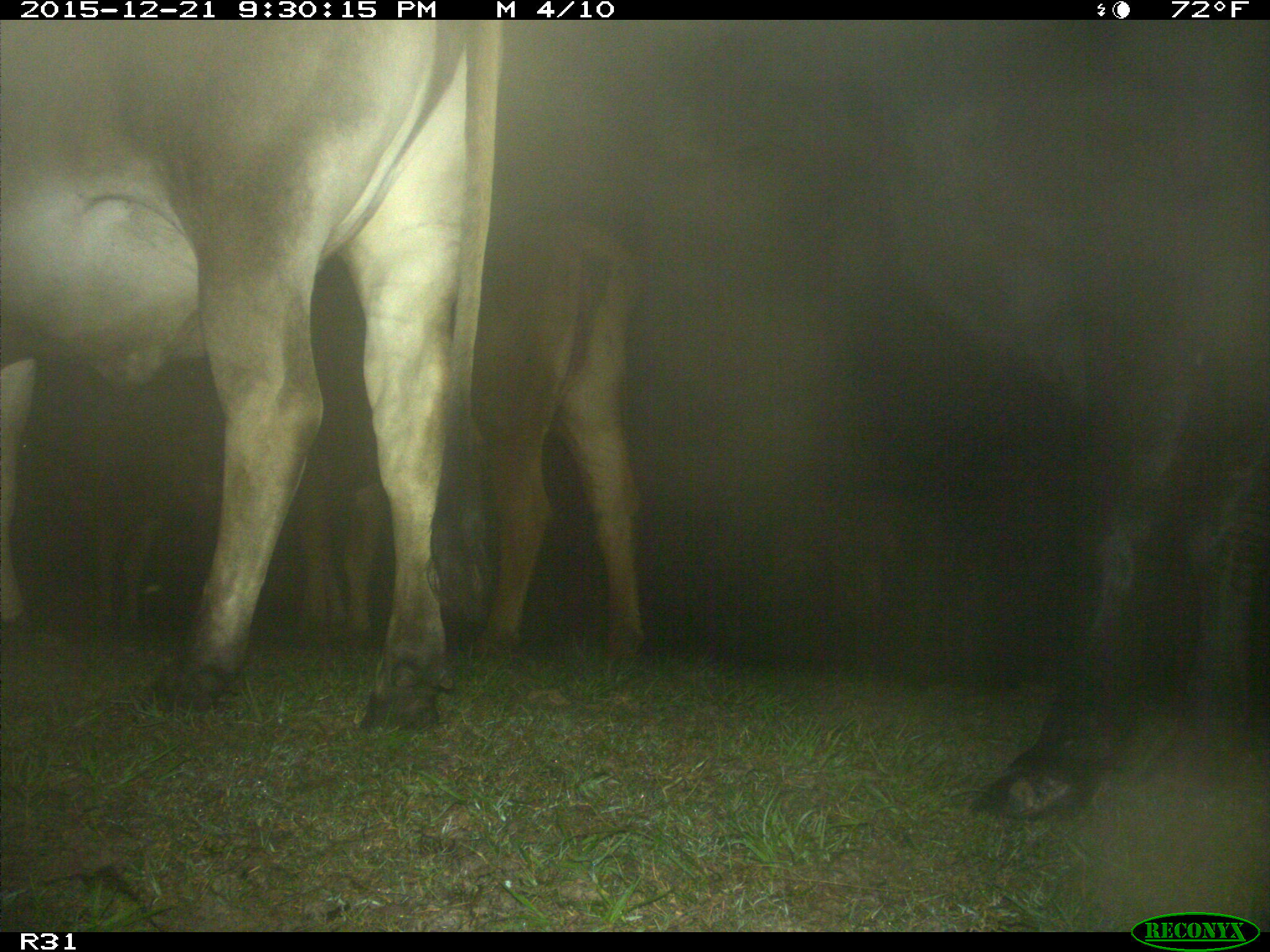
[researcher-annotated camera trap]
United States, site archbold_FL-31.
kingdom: Animalia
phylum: Chordata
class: Mammalia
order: Artiodactyla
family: Bovidae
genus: Bos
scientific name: Bos taurus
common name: domestic cow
Bos taurus (domestic cow).